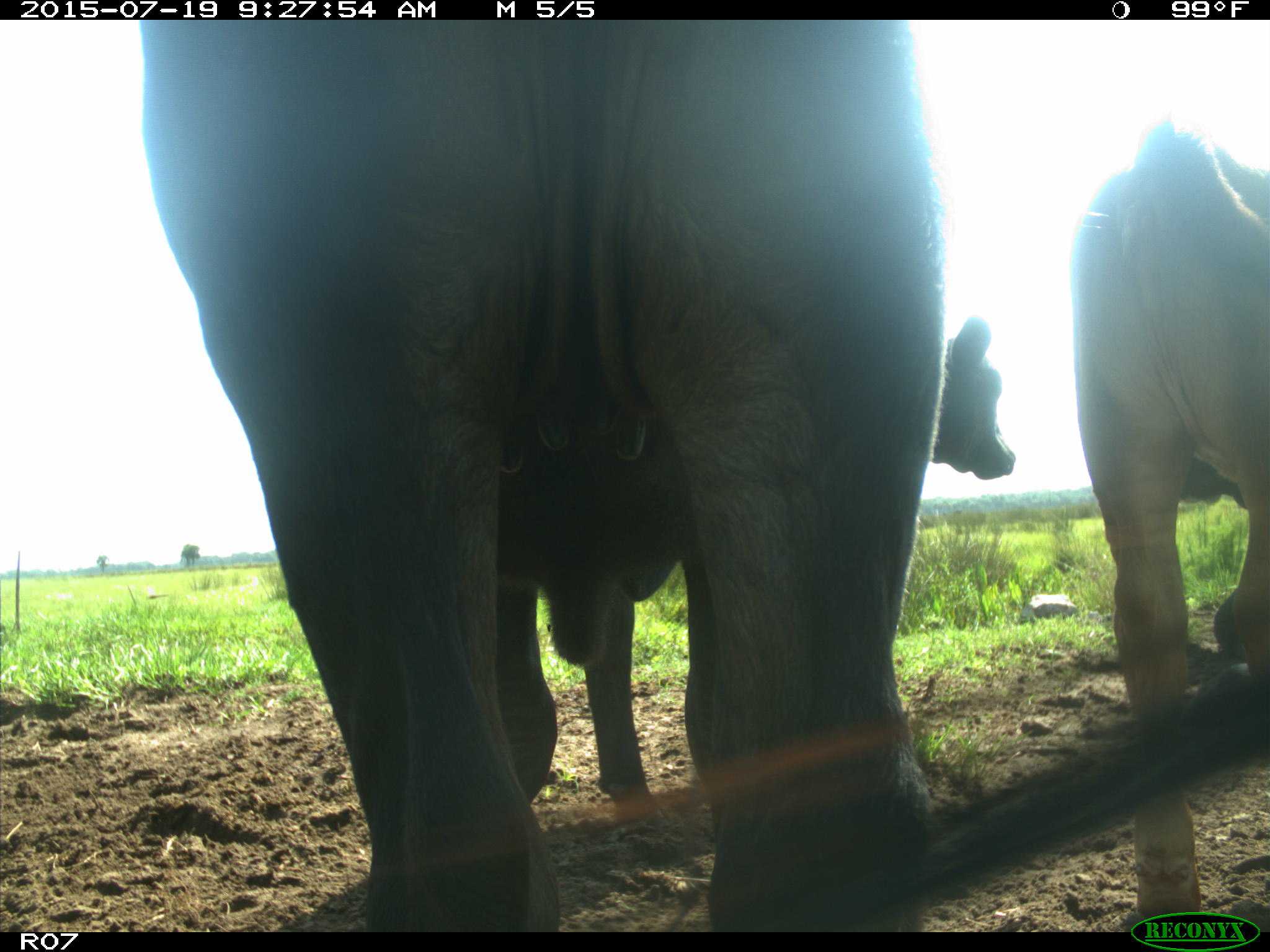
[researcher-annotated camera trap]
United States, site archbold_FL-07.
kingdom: Animalia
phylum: Chordata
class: Mammalia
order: Artiodactyla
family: Bovidae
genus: Bos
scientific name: Bos taurus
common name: domestic cow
Bos taurus (domestic cow).